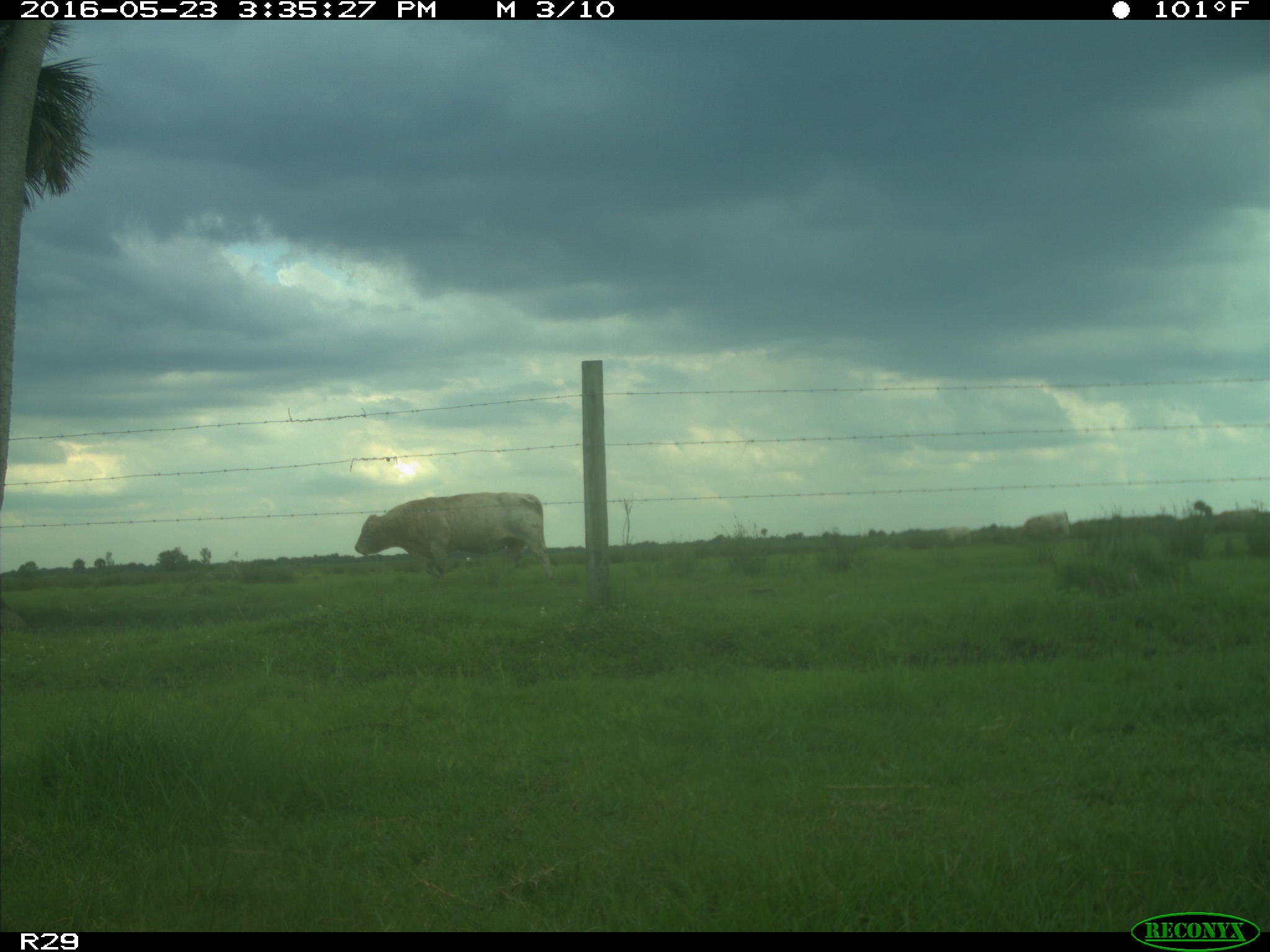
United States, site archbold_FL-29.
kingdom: Animalia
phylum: Chordata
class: Mammalia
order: Artiodactyla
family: Bovidae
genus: Bos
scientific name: Bos taurus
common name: domestic cow